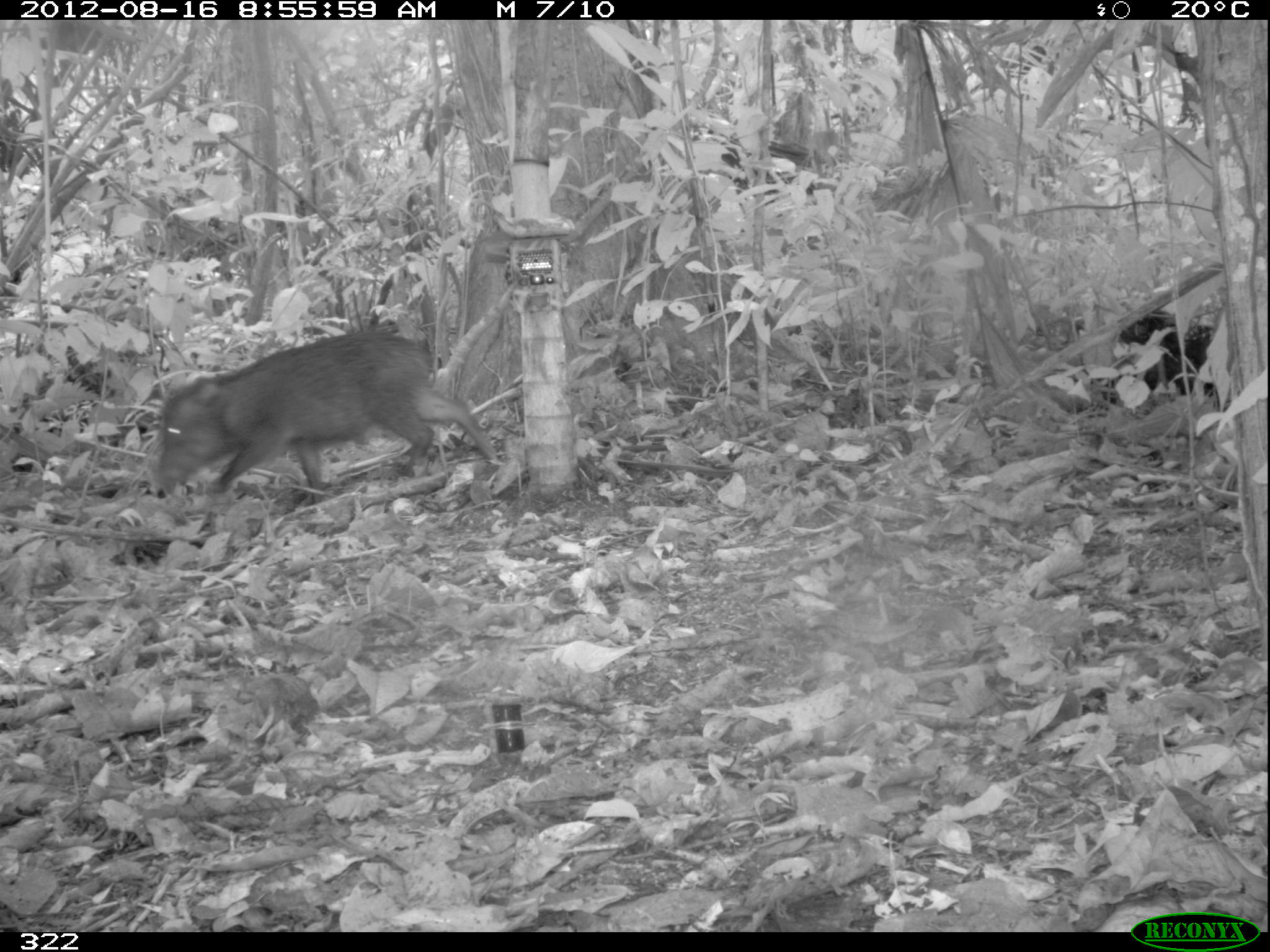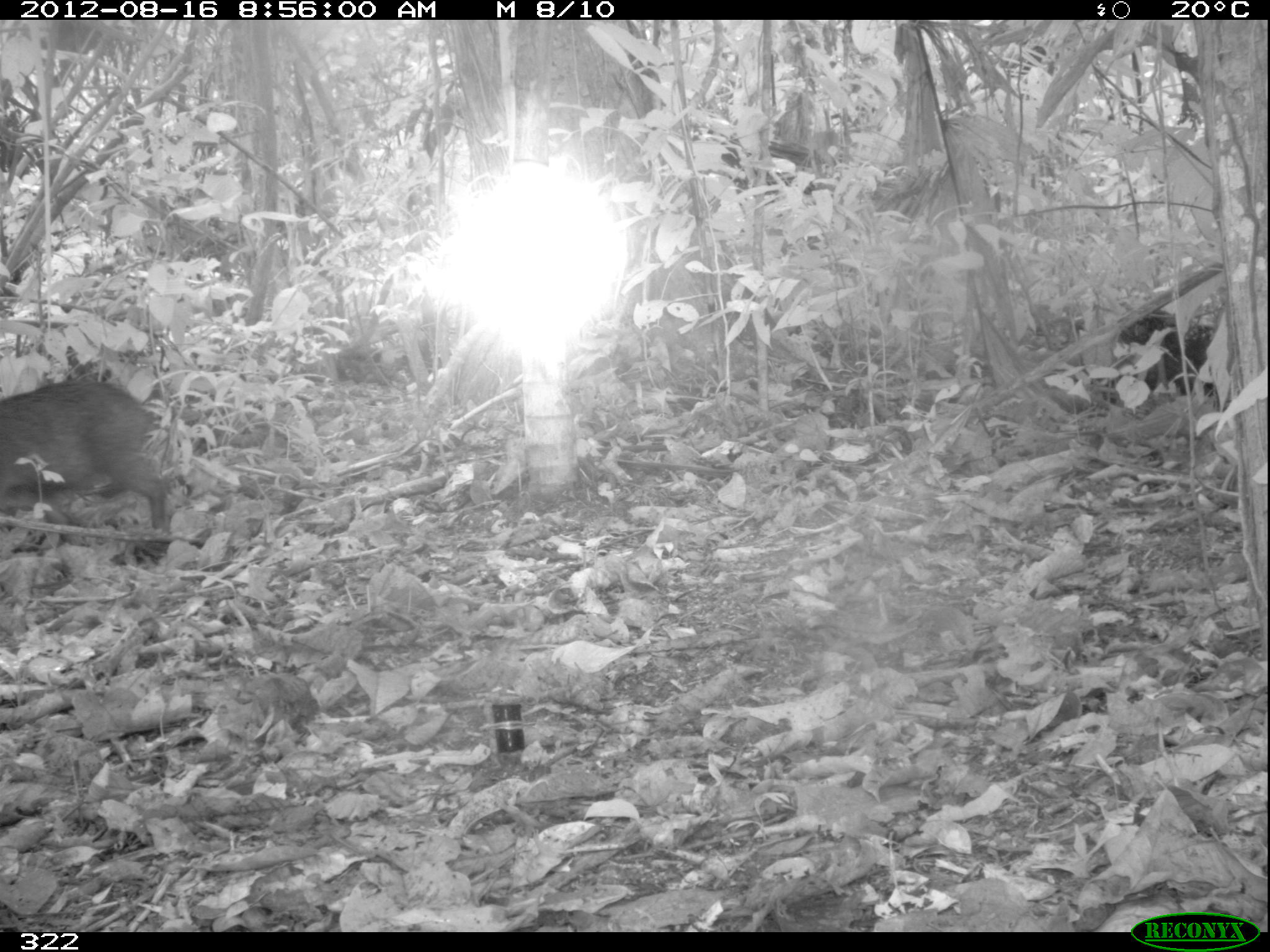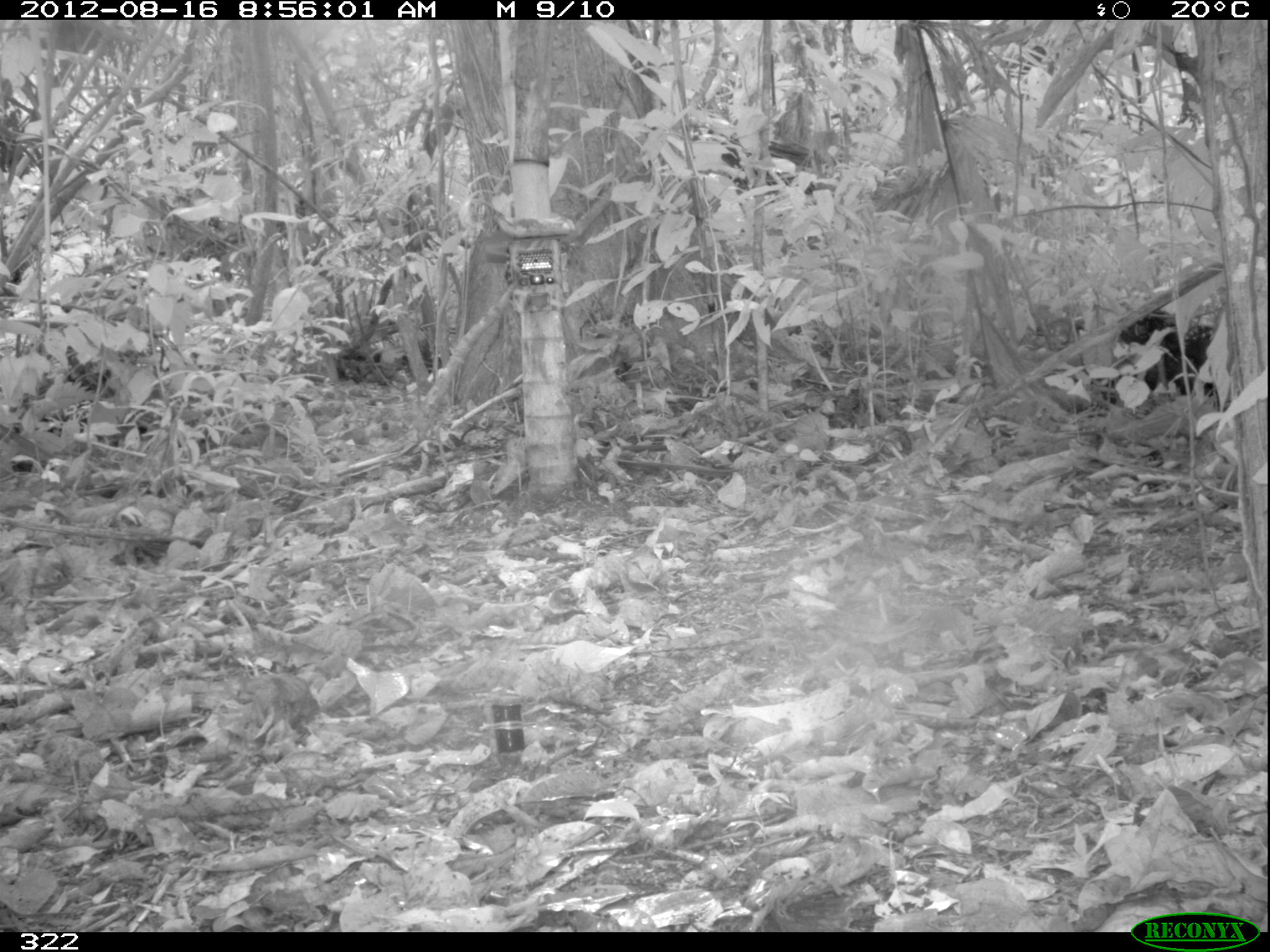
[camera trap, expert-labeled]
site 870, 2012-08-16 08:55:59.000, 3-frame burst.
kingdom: Animalia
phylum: Chordata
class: Mammalia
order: Artiodactyla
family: Tayassuidae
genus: Tayassu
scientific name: Tayassu pecari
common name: white-lipped peccary